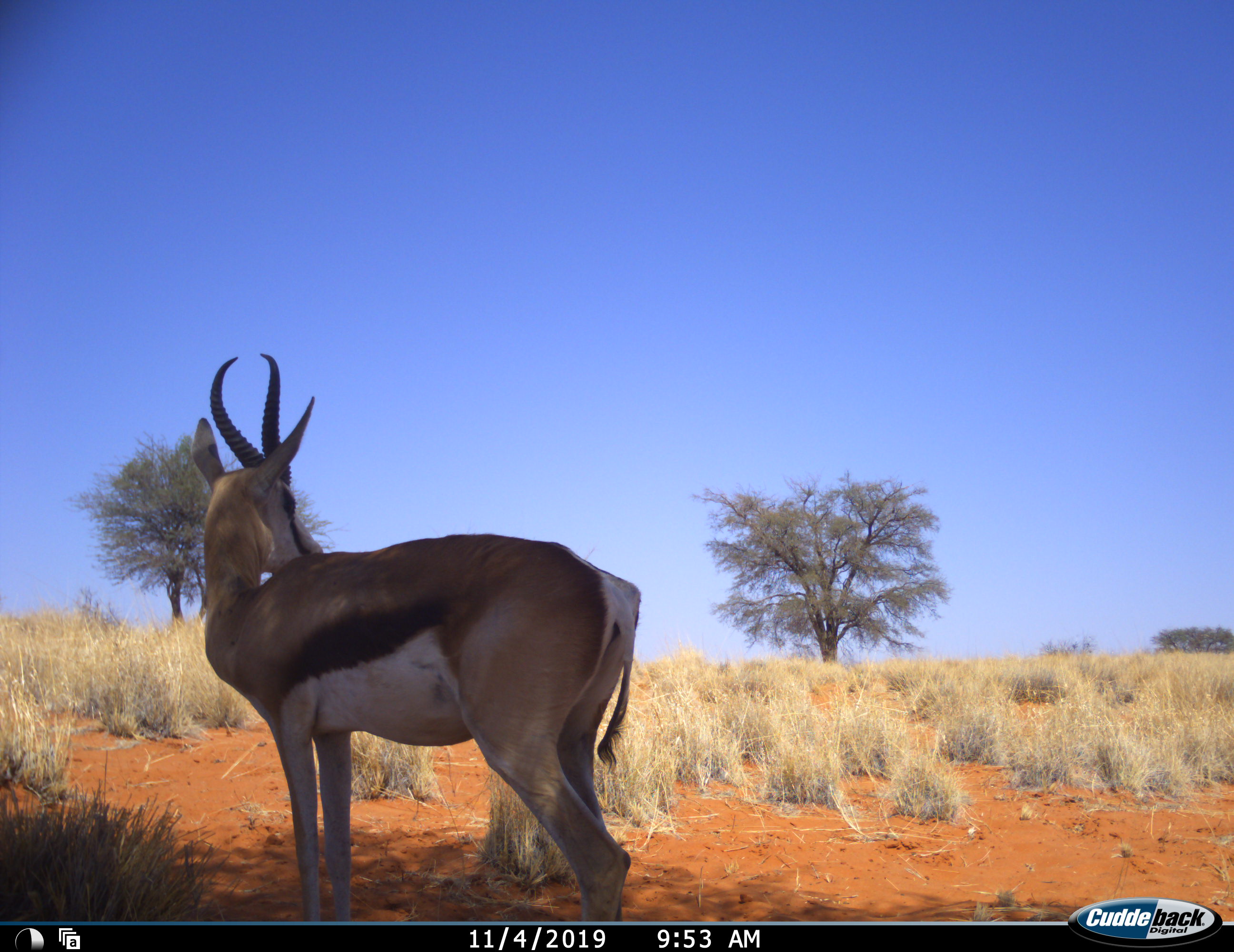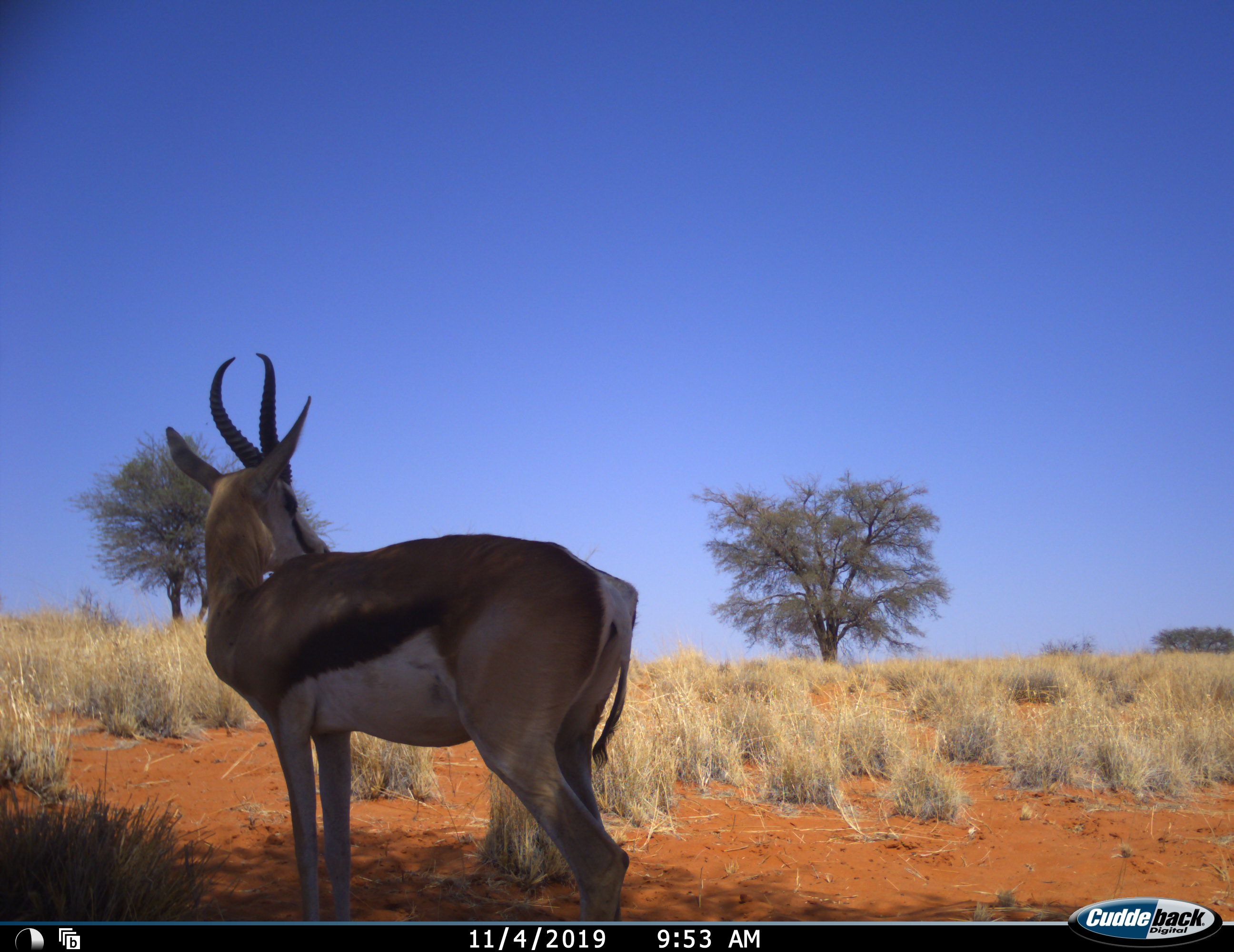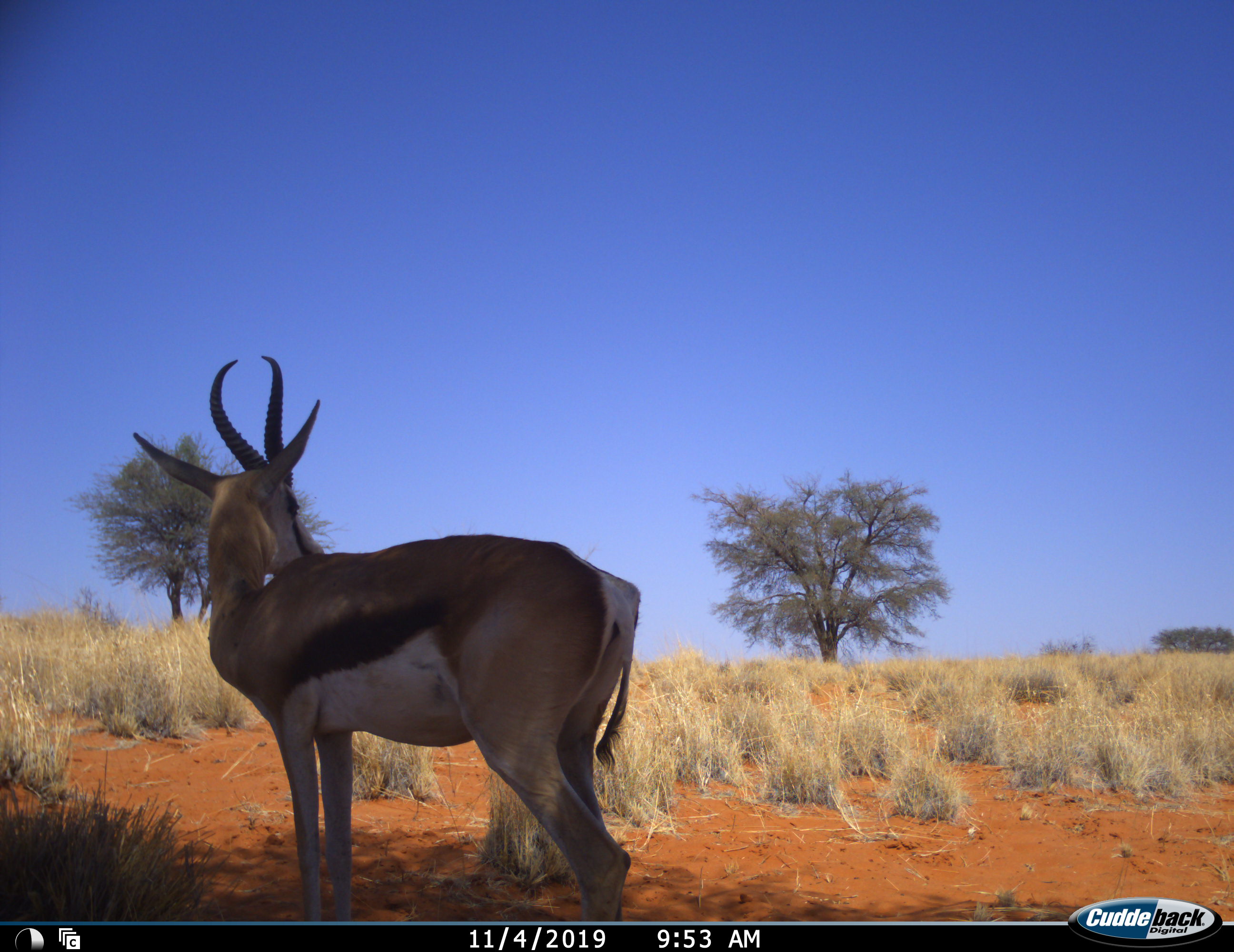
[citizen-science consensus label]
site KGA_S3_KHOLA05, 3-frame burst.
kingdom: Animalia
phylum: Chordata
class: Mammalia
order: Artiodactyla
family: Bovidae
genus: Antidorcas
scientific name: Antidorcas marsupialis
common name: springbok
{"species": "springbok (Antidorcas marsupialis)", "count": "1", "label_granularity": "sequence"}